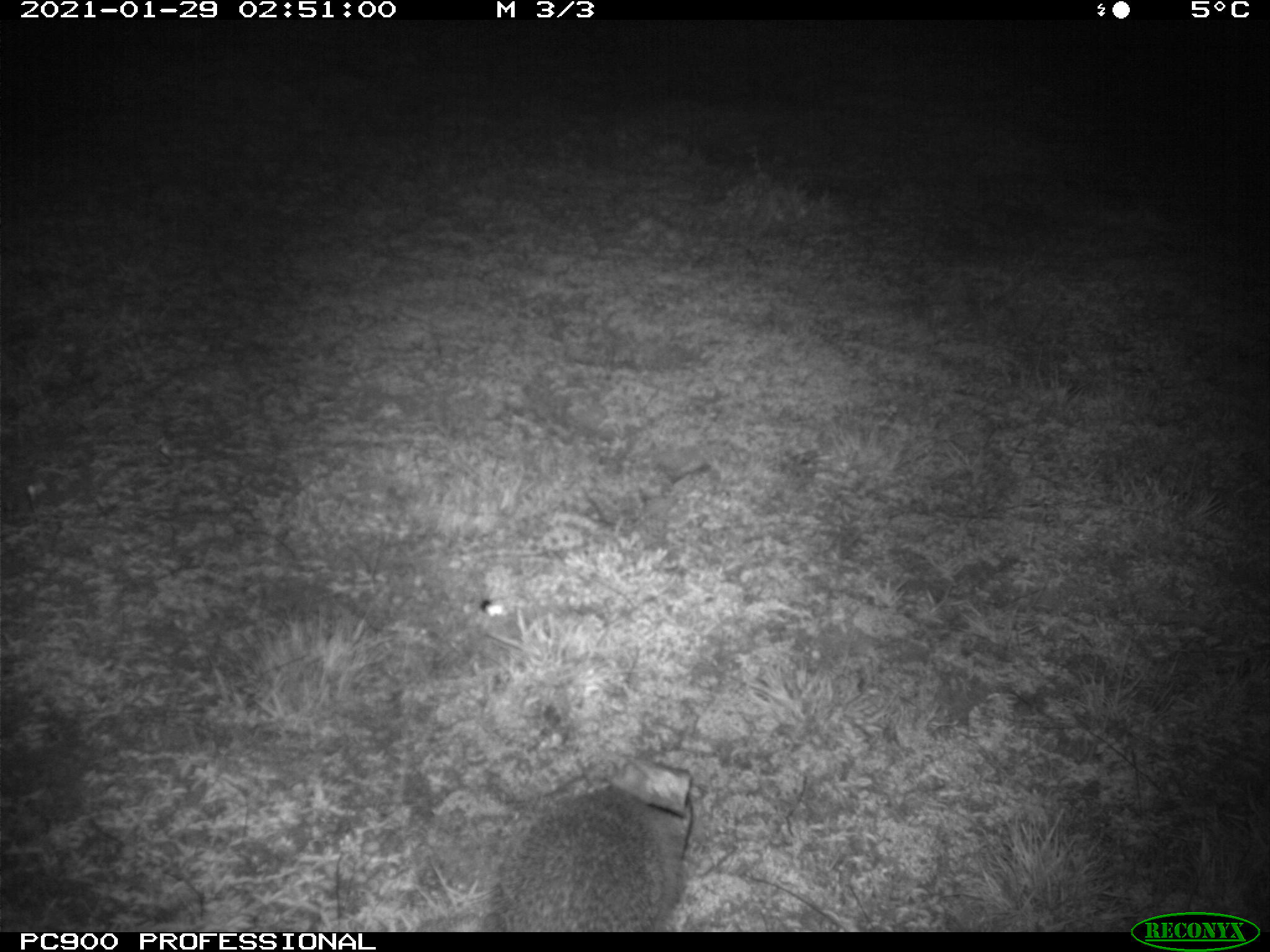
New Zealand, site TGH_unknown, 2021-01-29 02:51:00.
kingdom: Animalia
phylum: Chordata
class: Mammalia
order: Eulipotyphla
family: Erinaceidae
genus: Erinaceus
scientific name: Erinaceus europaeus europaeus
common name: european hedgehog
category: hedgehog